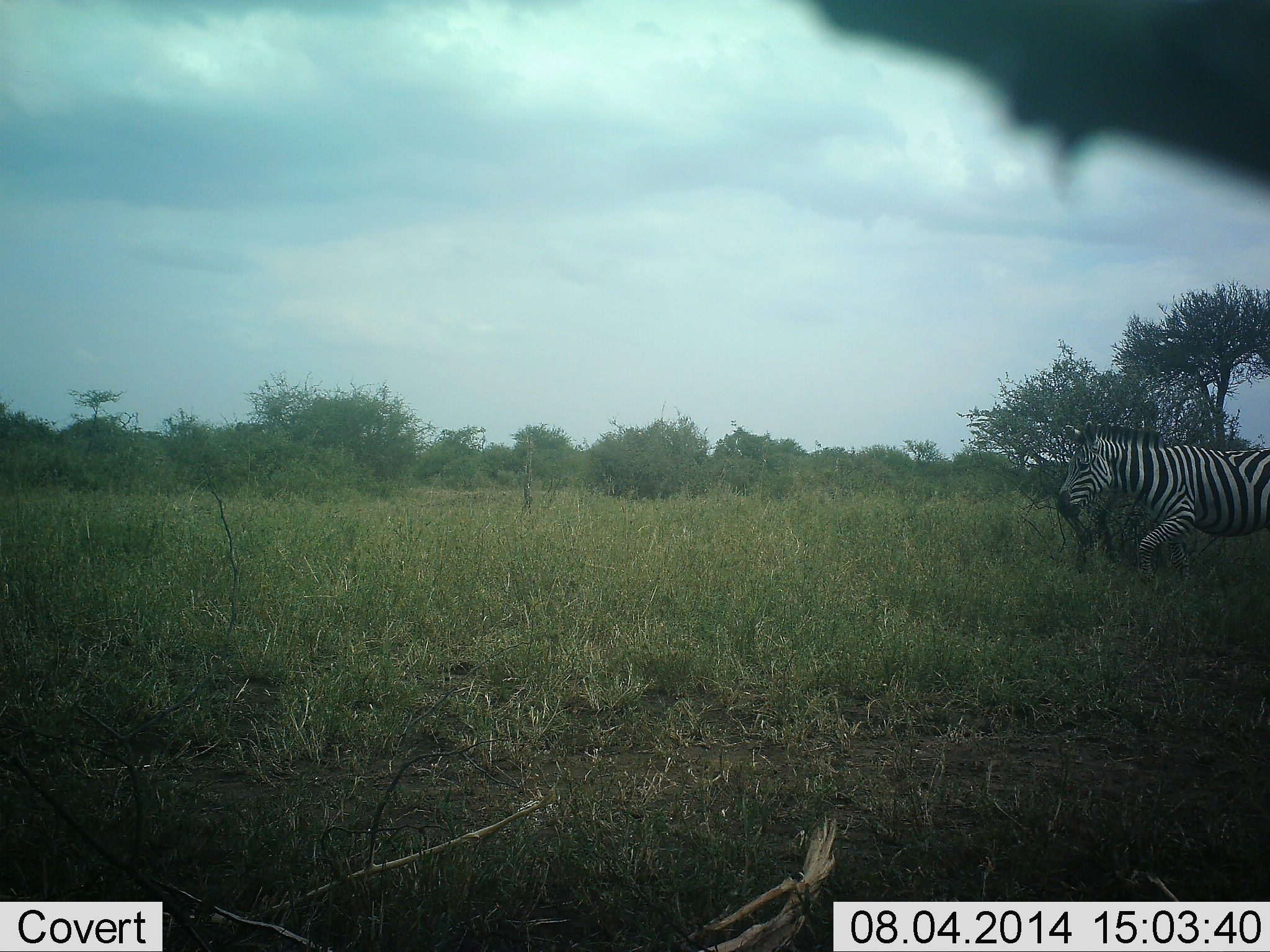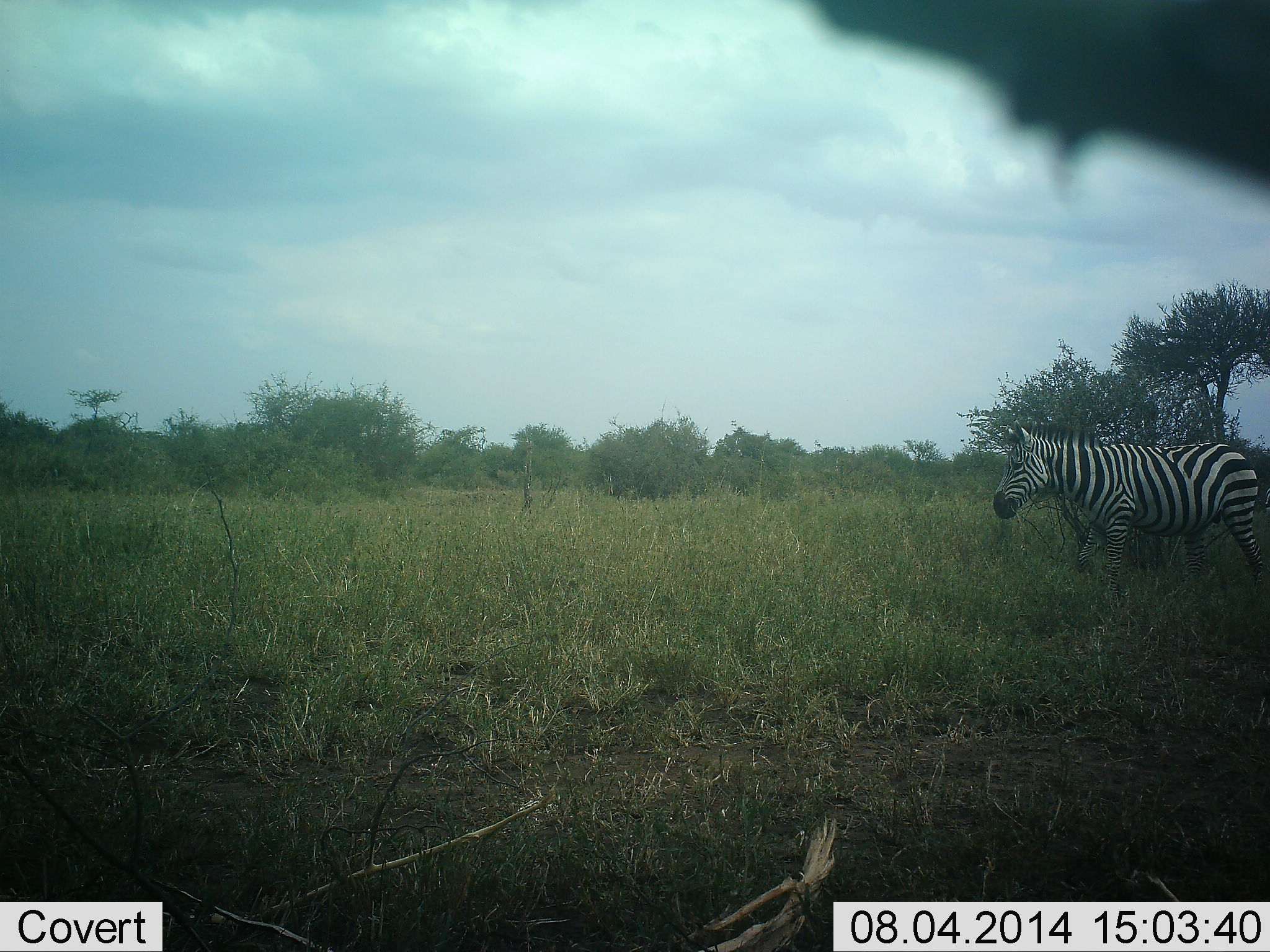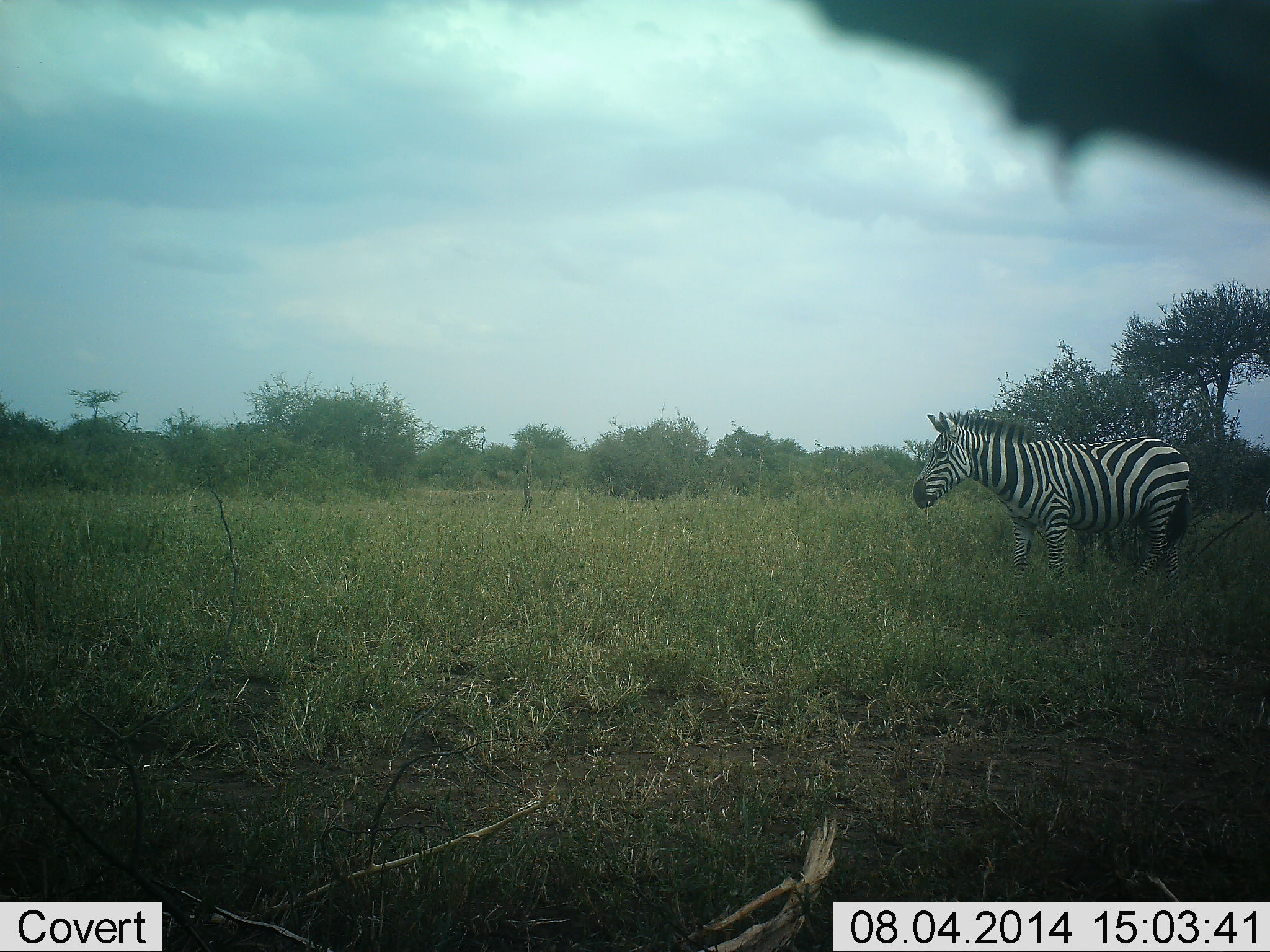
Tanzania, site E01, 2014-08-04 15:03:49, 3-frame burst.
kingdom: Animalia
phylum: Chordata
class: Mammalia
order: Perissodactyla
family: Equidae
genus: Equus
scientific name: Equus quagga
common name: plains zebra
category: zebra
Zebra (plains zebra) (Equus quagga), count 1. Behavior (volunteer vote fractions): standing 10%, resting 0%, moving 90%, interacting 0%. Young present (vote fraction): 0%. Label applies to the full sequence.